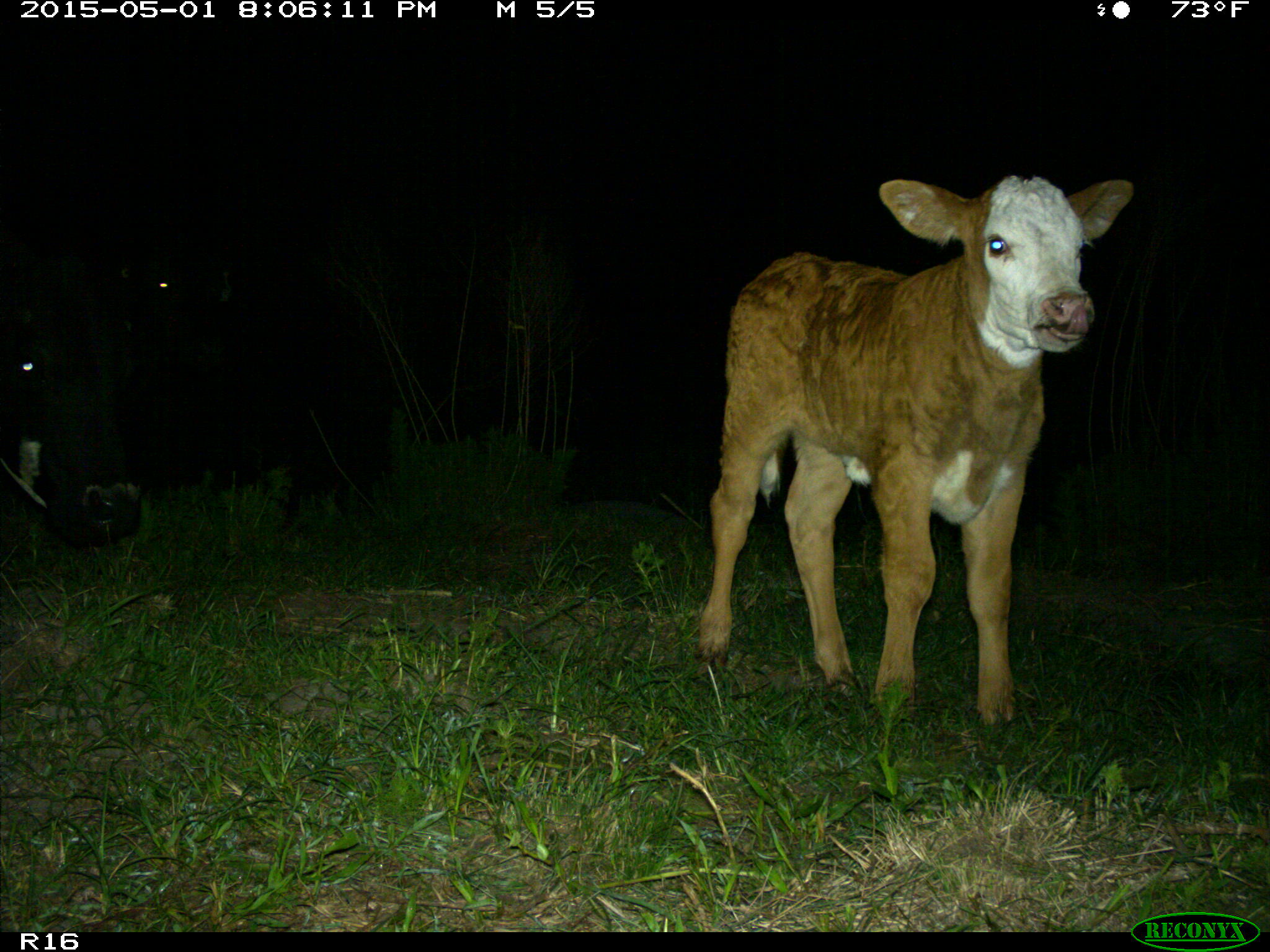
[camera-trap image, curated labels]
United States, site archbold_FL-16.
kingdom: Animalia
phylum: Chordata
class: Mammalia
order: Artiodactyla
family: Bovidae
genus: Bos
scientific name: Bos taurus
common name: domestic cow